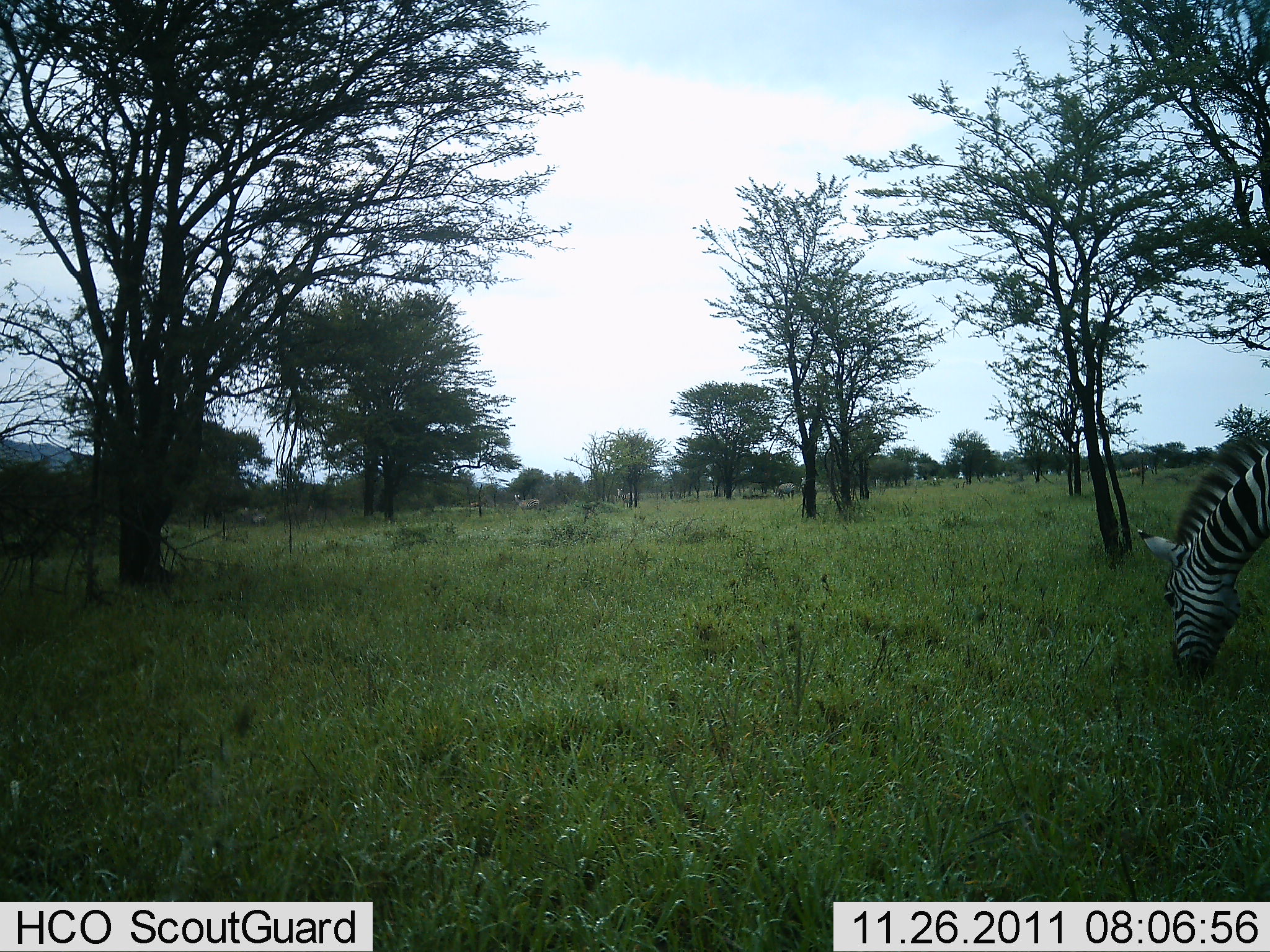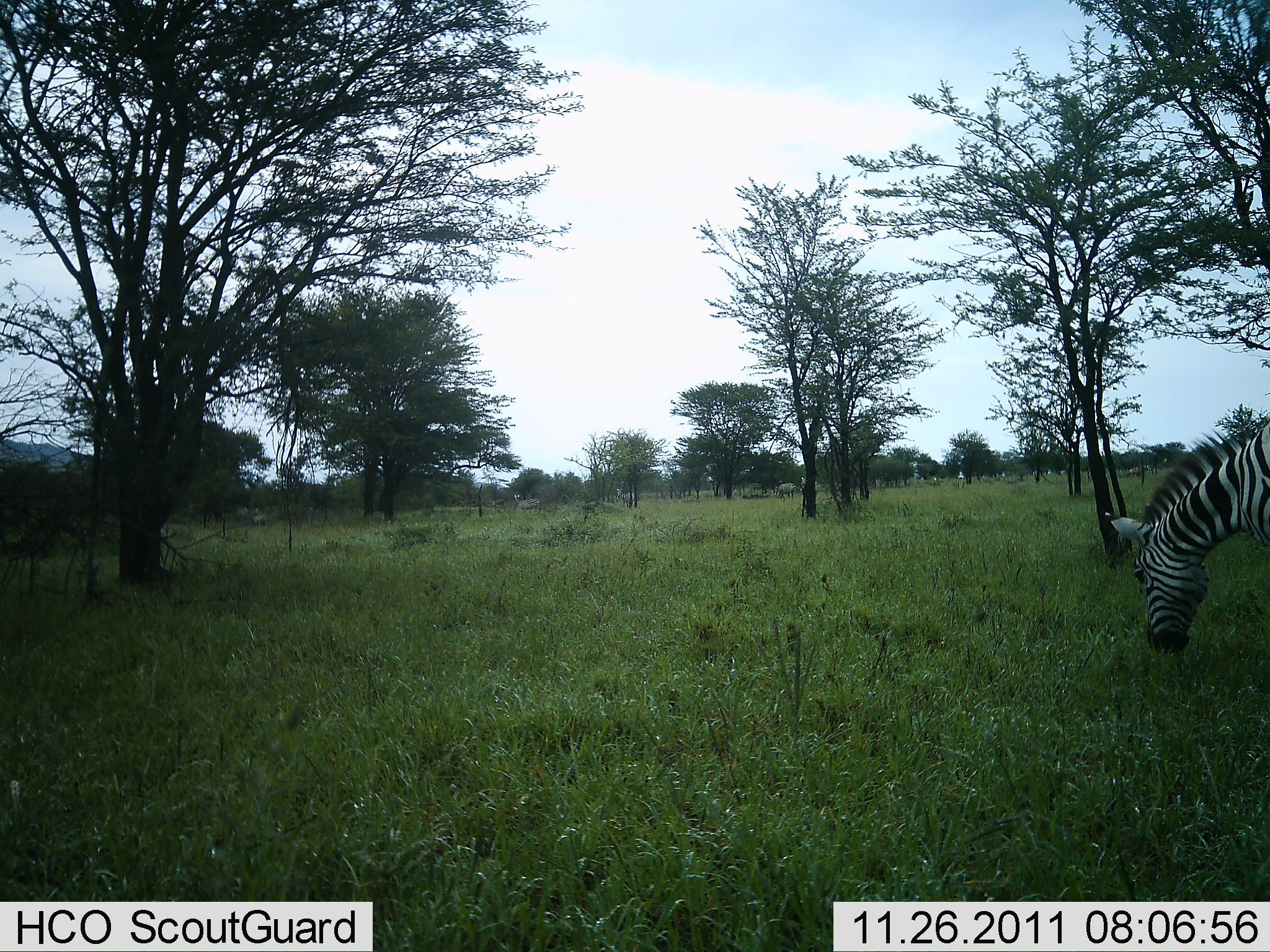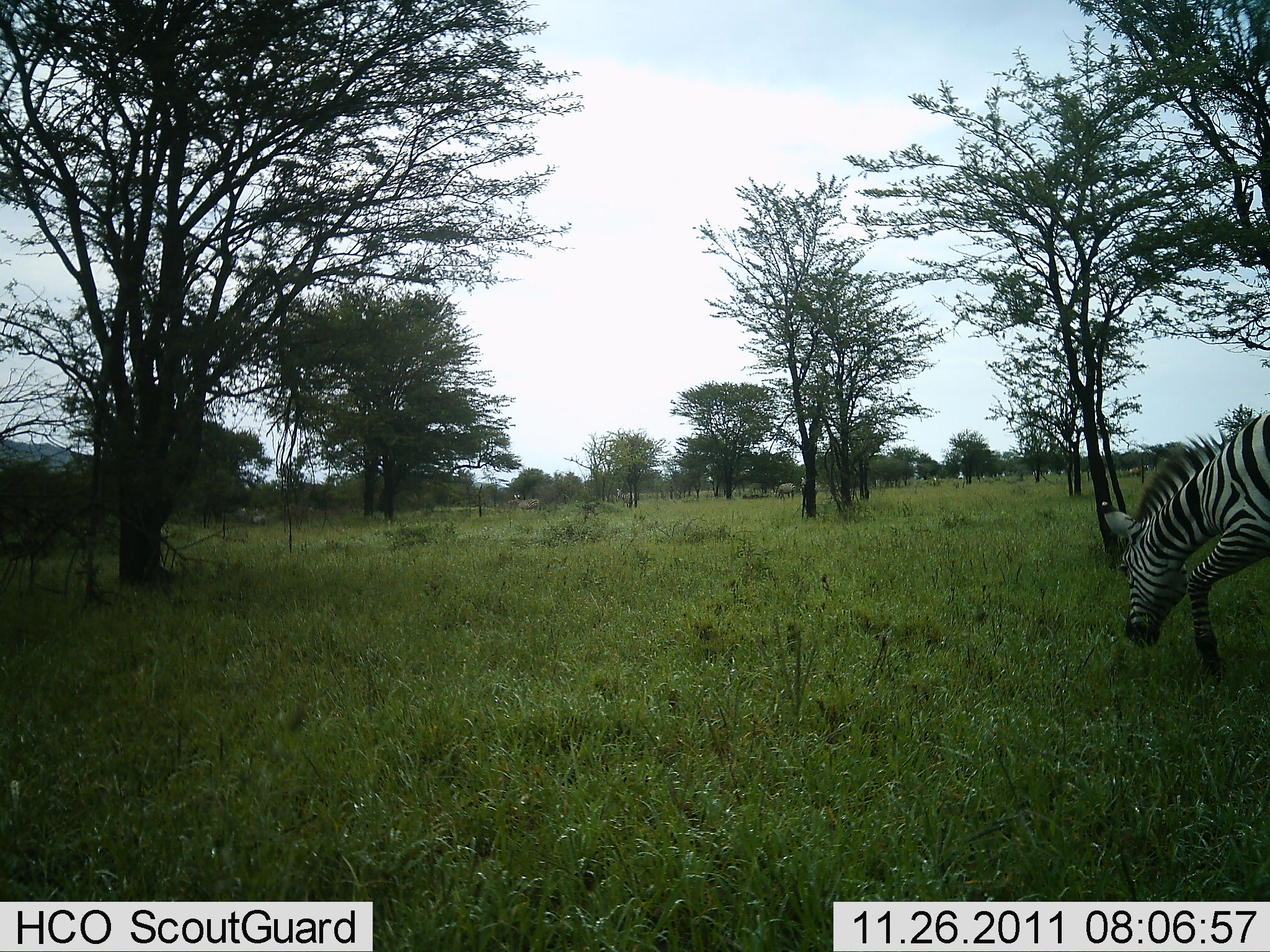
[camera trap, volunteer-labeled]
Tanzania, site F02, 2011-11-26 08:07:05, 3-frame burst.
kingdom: Animalia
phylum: Chordata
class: Mammalia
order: Perissodactyla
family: Equidae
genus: Equus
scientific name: Equus quagga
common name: plains zebra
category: zebra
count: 1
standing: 18%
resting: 0%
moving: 27%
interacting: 0%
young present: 0%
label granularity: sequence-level